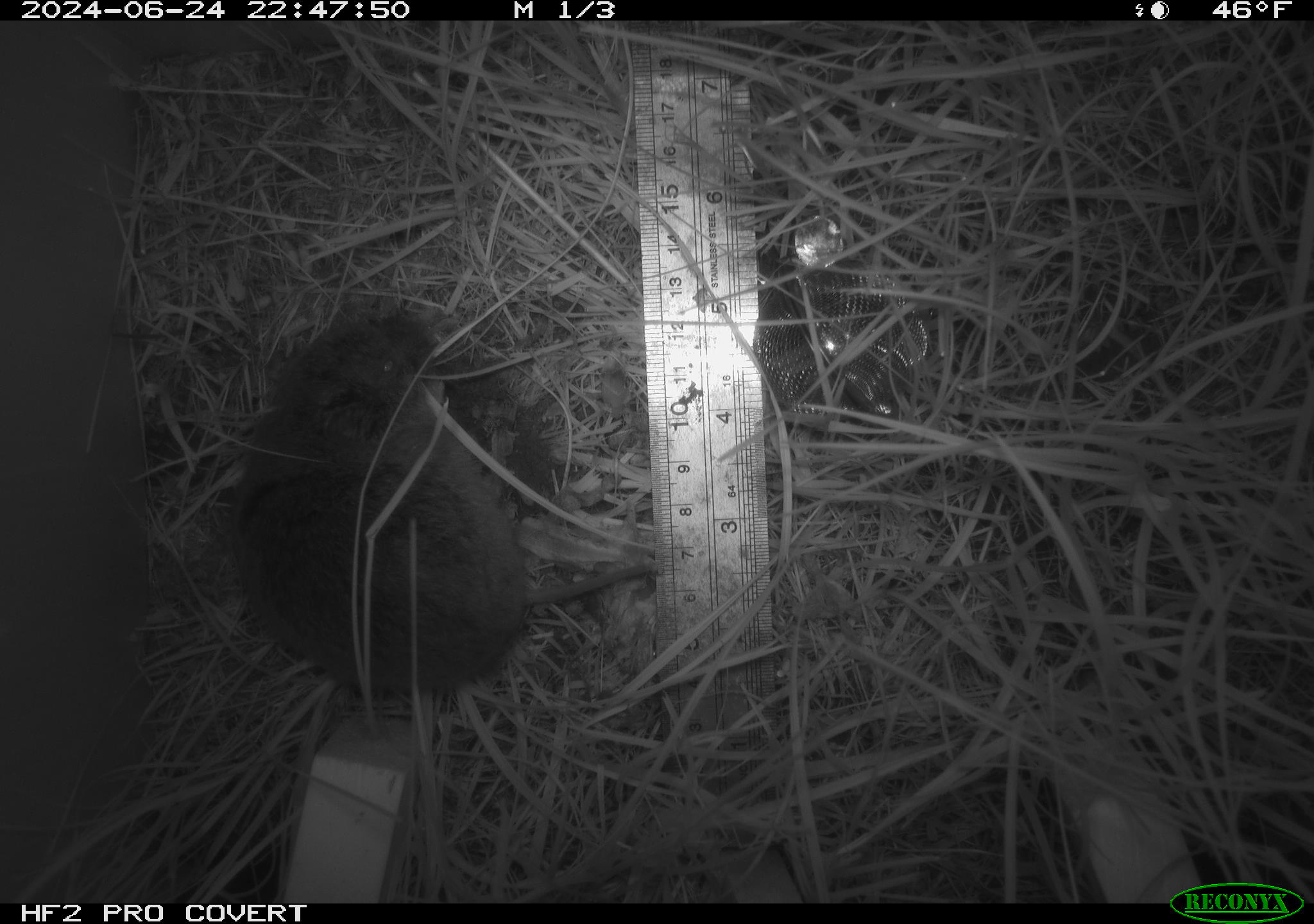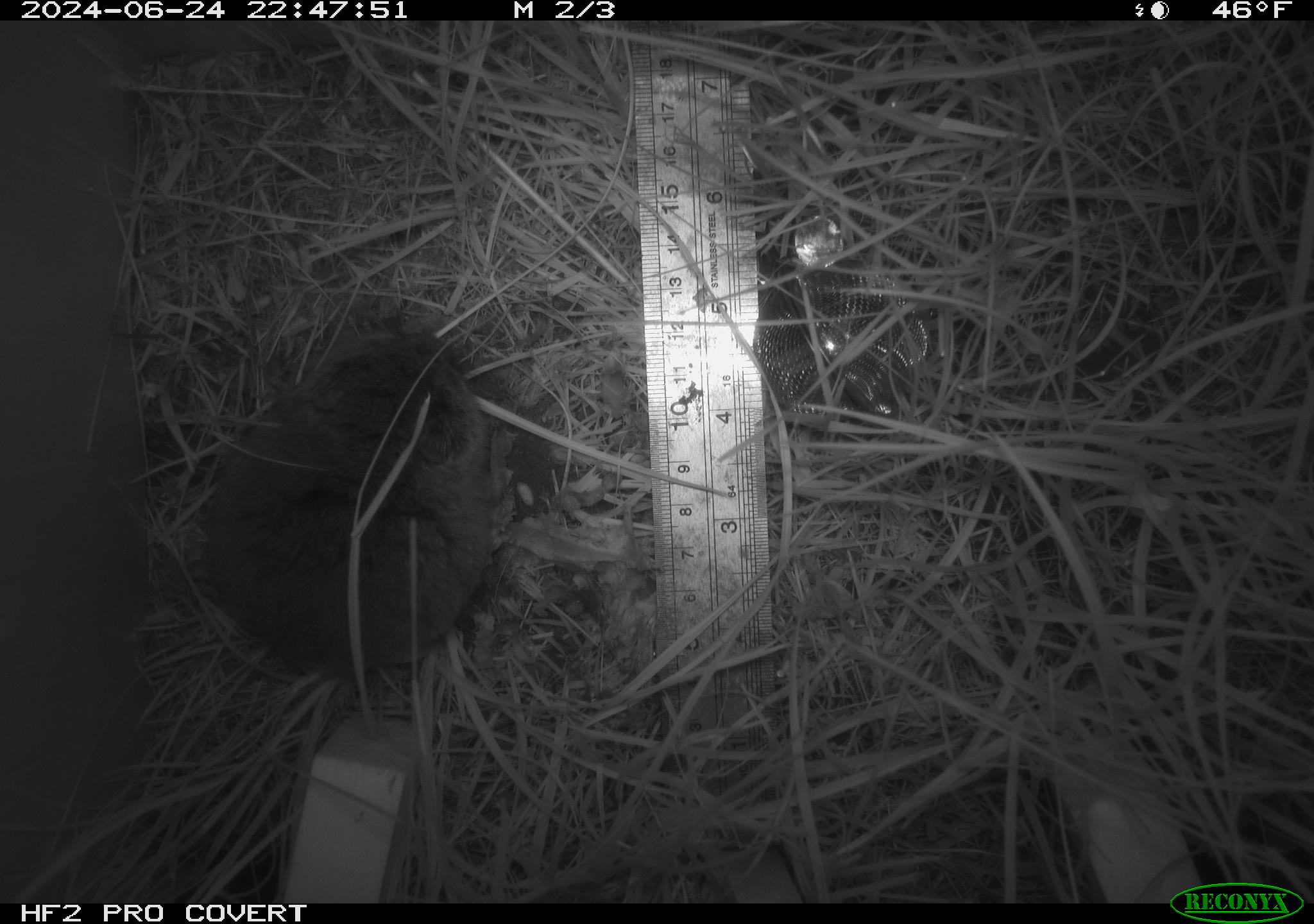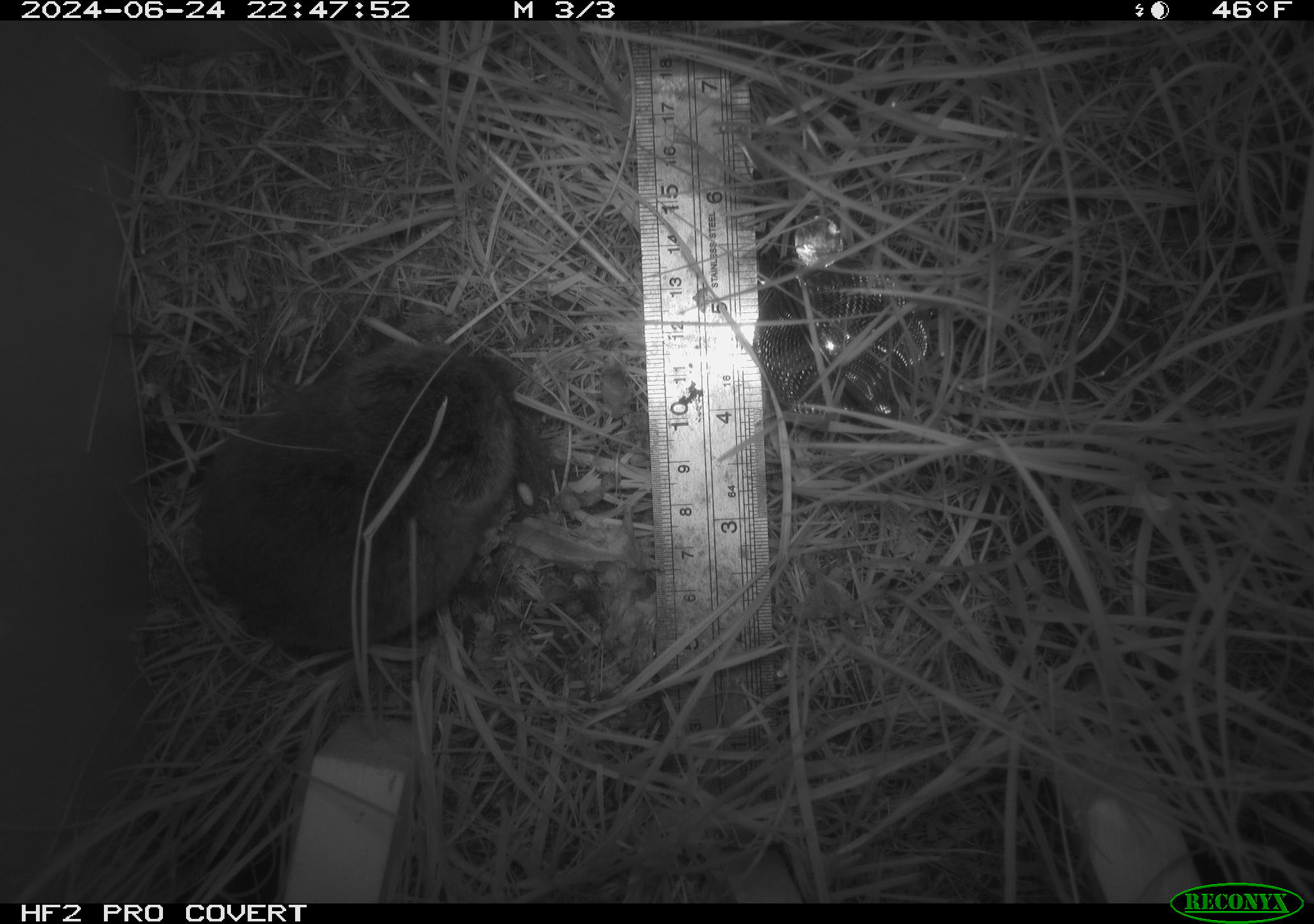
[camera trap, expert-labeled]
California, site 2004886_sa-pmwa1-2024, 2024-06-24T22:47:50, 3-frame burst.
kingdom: Animalia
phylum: Chordata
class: Mammalia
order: Rodentia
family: Cricetidae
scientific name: Arvicolinae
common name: voles, lemmings, and muskrats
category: arvicolinae subfamily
Arvicolinae subfamily (voles, lemmings, and muskrats) (Arvicolinae).